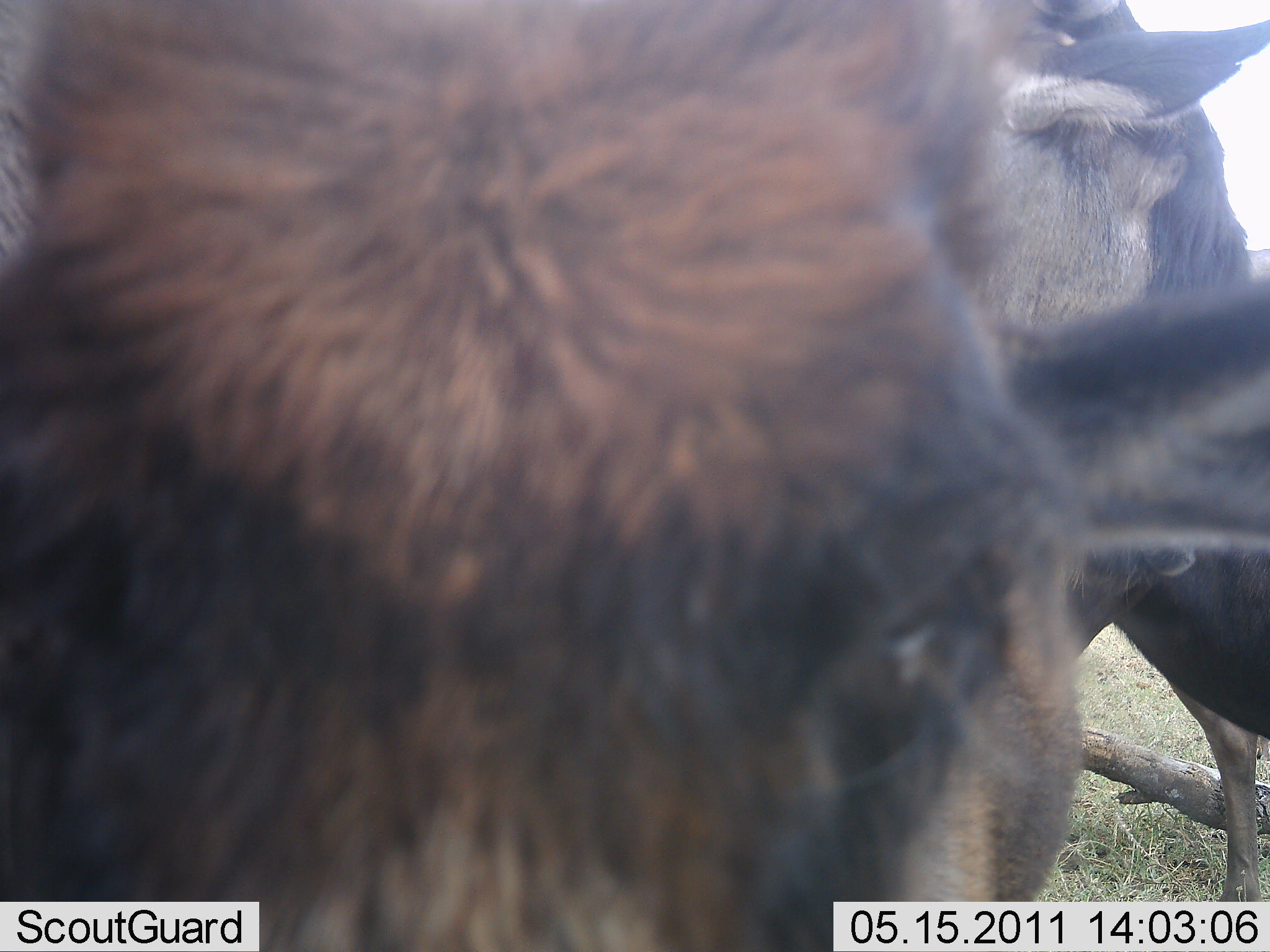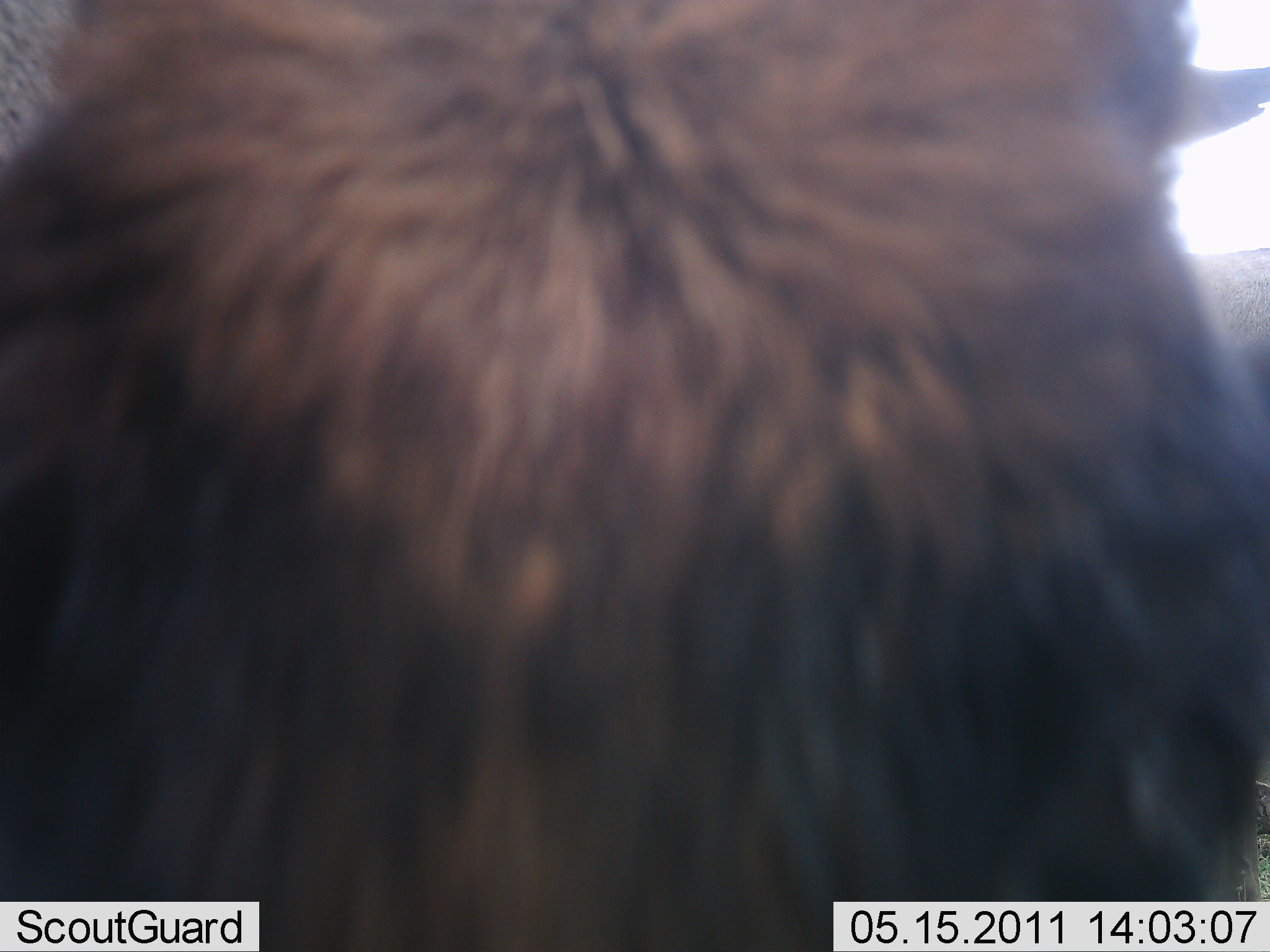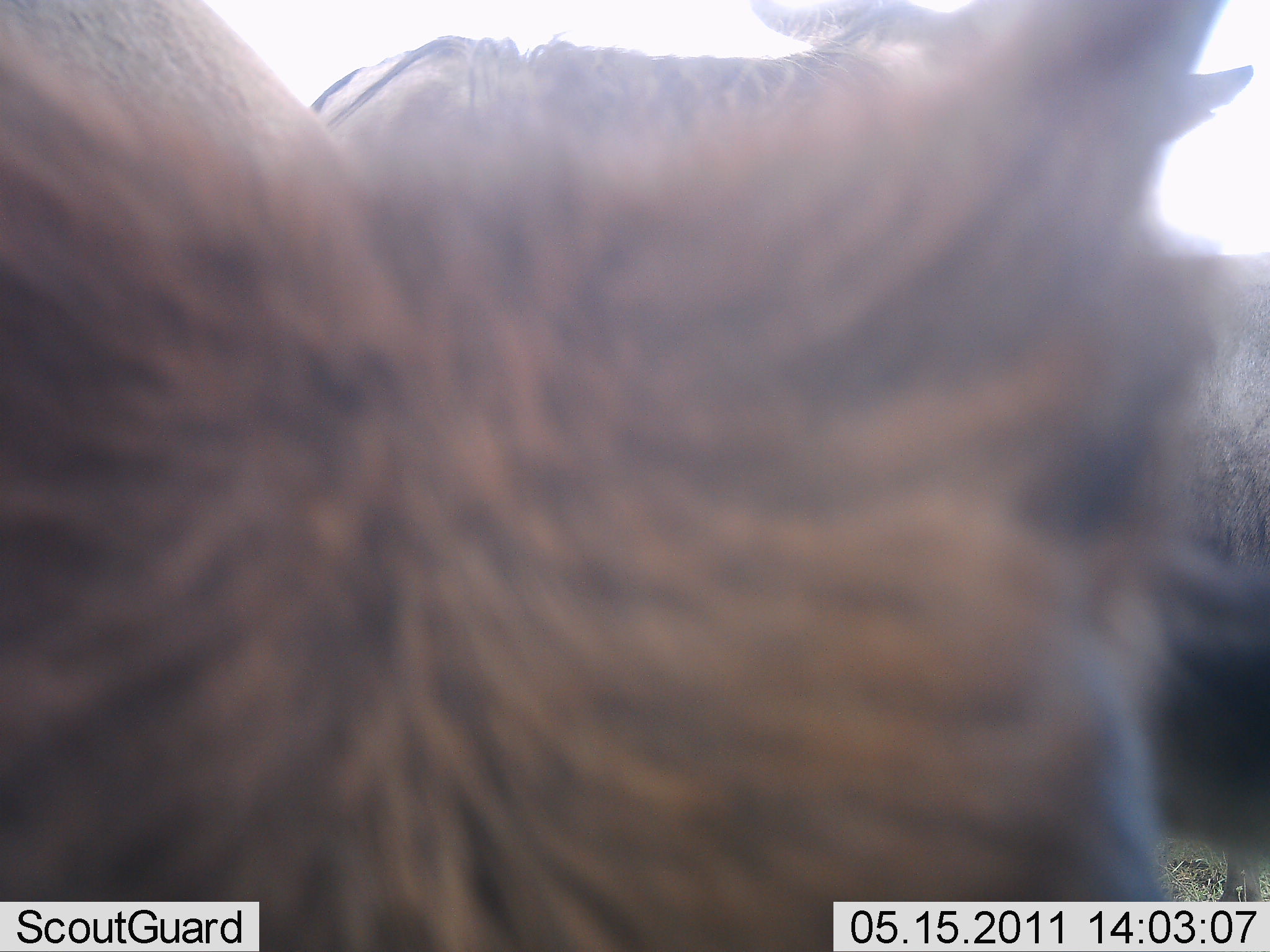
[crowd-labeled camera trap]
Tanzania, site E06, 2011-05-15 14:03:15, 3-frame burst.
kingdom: Animalia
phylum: Chordata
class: Mammalia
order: Artiodactyla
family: Bovidae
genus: Connochaetes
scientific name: Connochaetes taurinus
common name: blue wildebeest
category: wildebeest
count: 2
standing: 100%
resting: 0%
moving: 0%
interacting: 10%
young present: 0%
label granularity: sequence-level